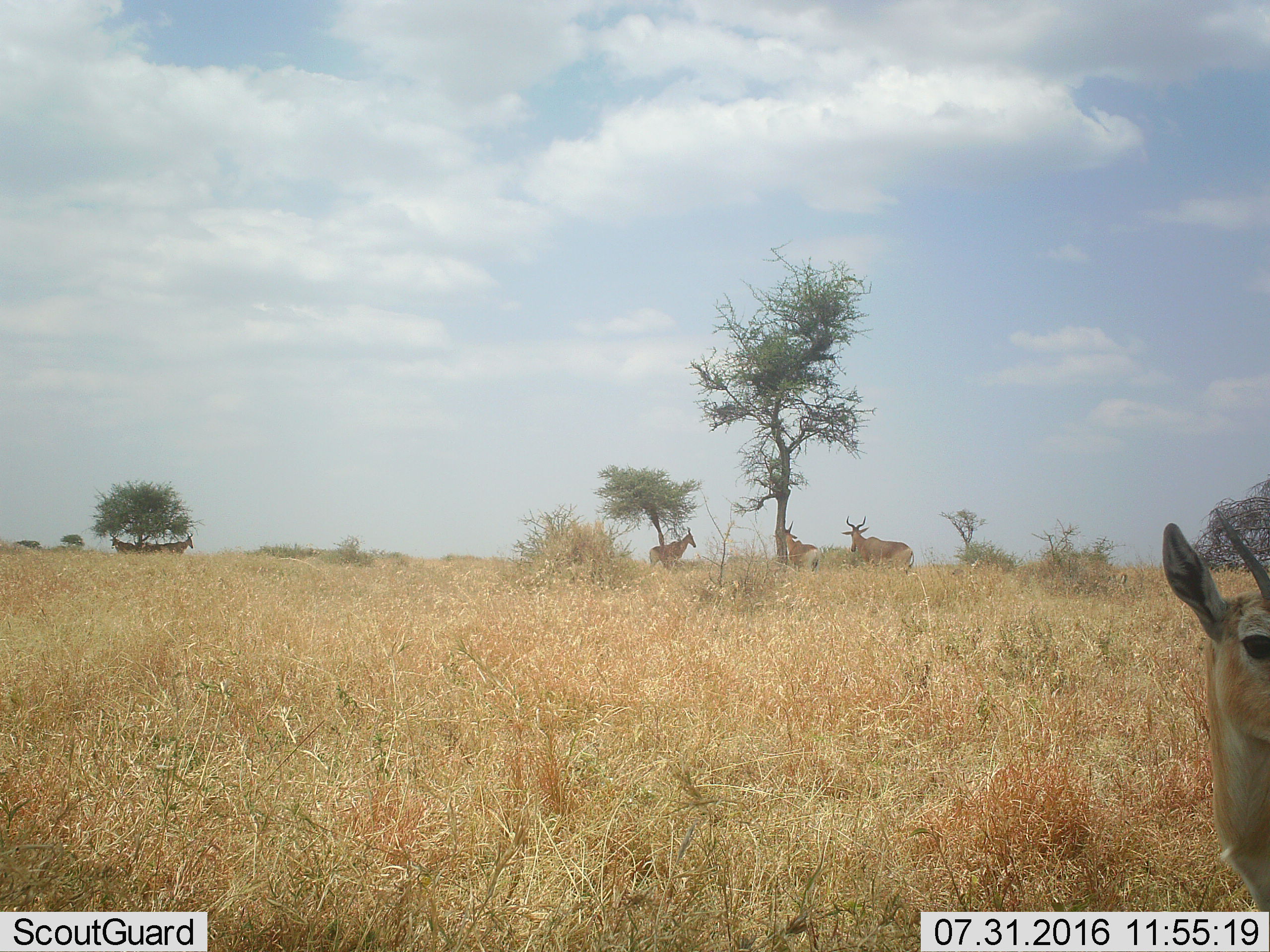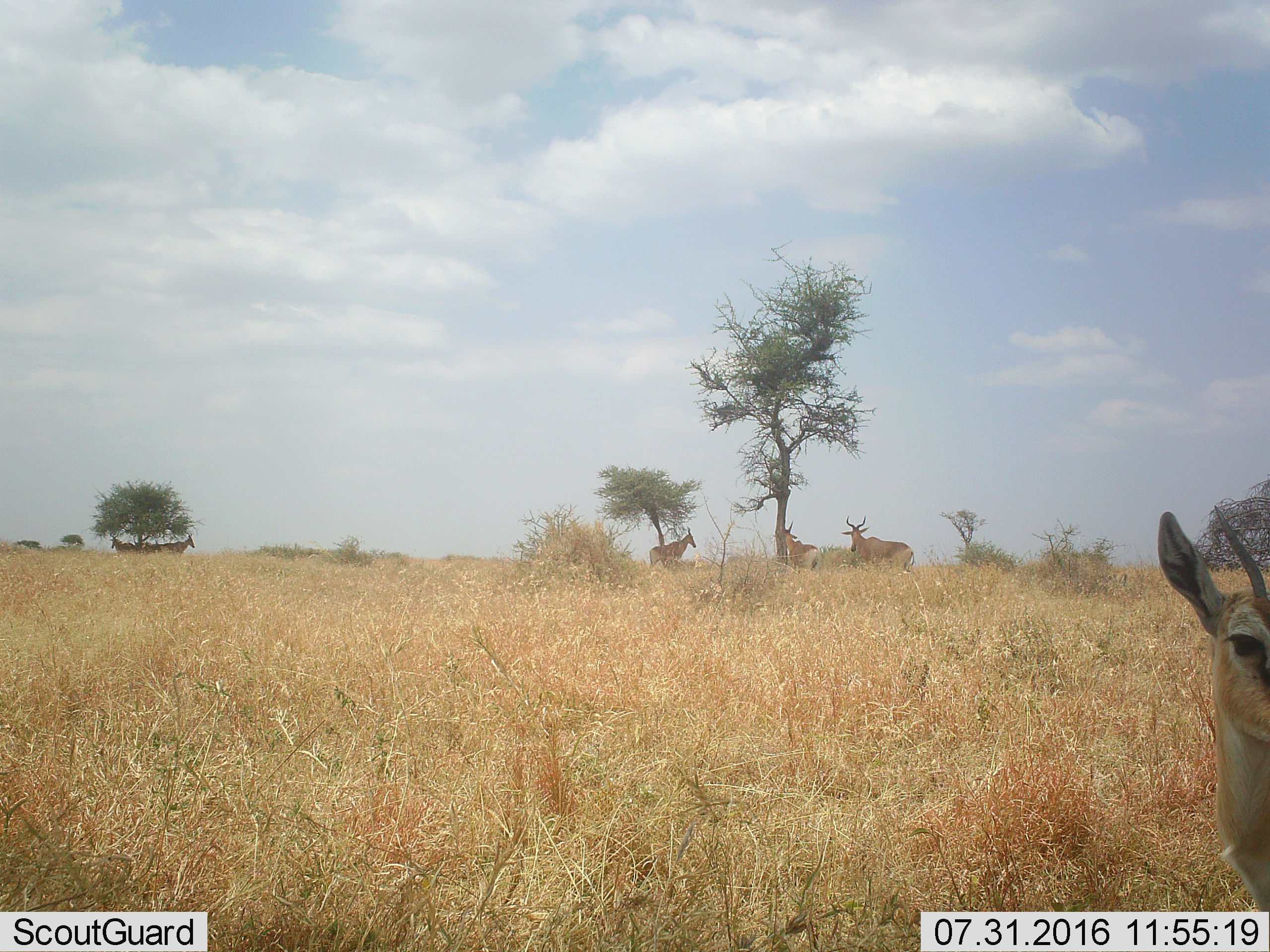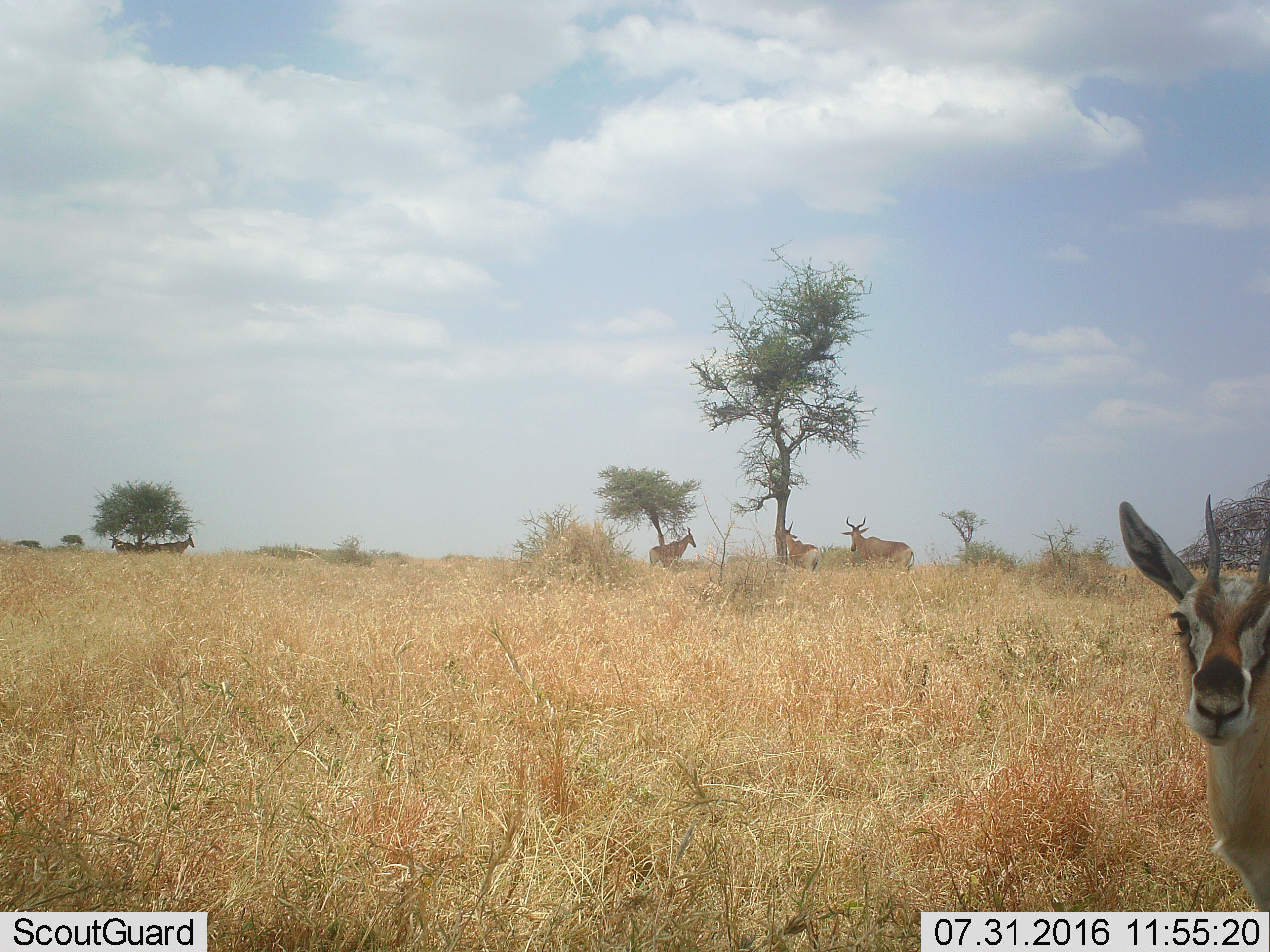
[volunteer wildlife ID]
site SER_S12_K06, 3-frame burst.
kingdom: Animalia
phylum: Chordata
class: Mammalia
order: Artiodactyla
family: Bovidae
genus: Eudorcas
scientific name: Eudorcas thomsonii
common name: thomson's gazelle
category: gazellethomsons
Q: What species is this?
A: Gazellethomsons (thomson's gazelle) (Eudorcas thomsonii).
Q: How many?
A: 1.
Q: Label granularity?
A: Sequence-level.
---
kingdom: Animalia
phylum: Chordata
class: Mammalia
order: Artiodactyla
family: Bovidae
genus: Alcelaphus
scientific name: Alcelaphus buselaphus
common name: hartebeest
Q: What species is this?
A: Hartebeest (Alcelaphus buselaphus).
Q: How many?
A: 6.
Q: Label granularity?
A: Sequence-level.